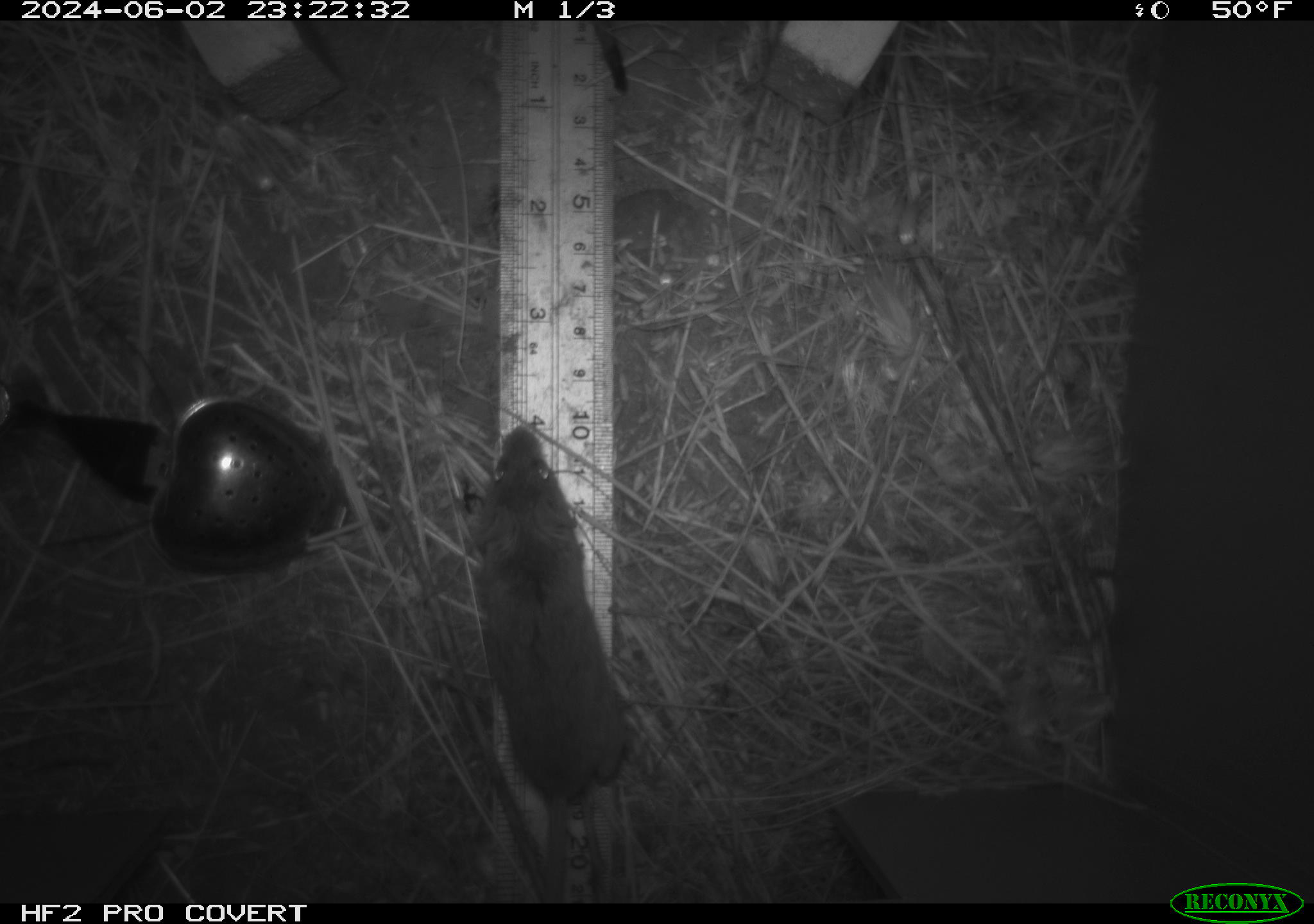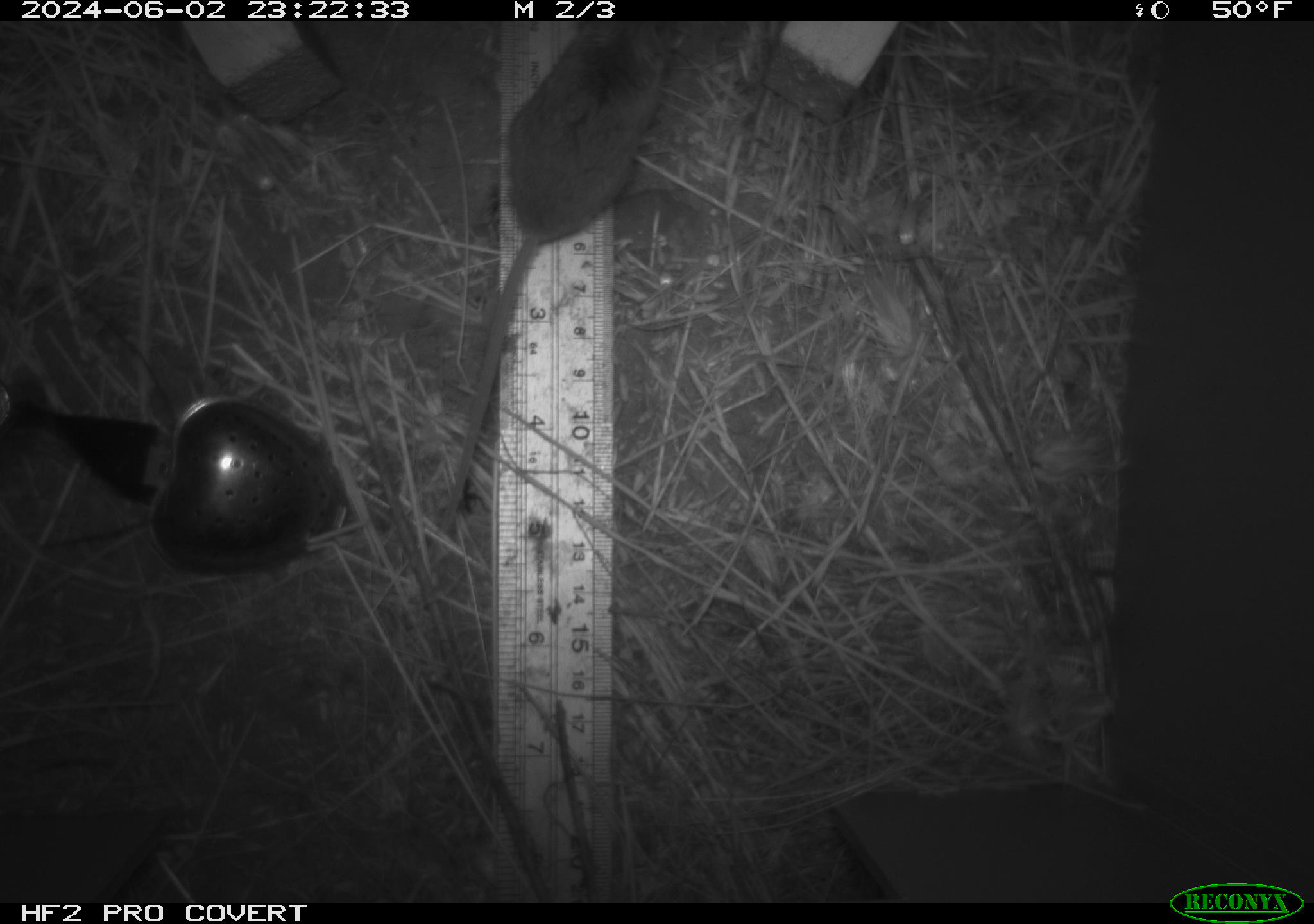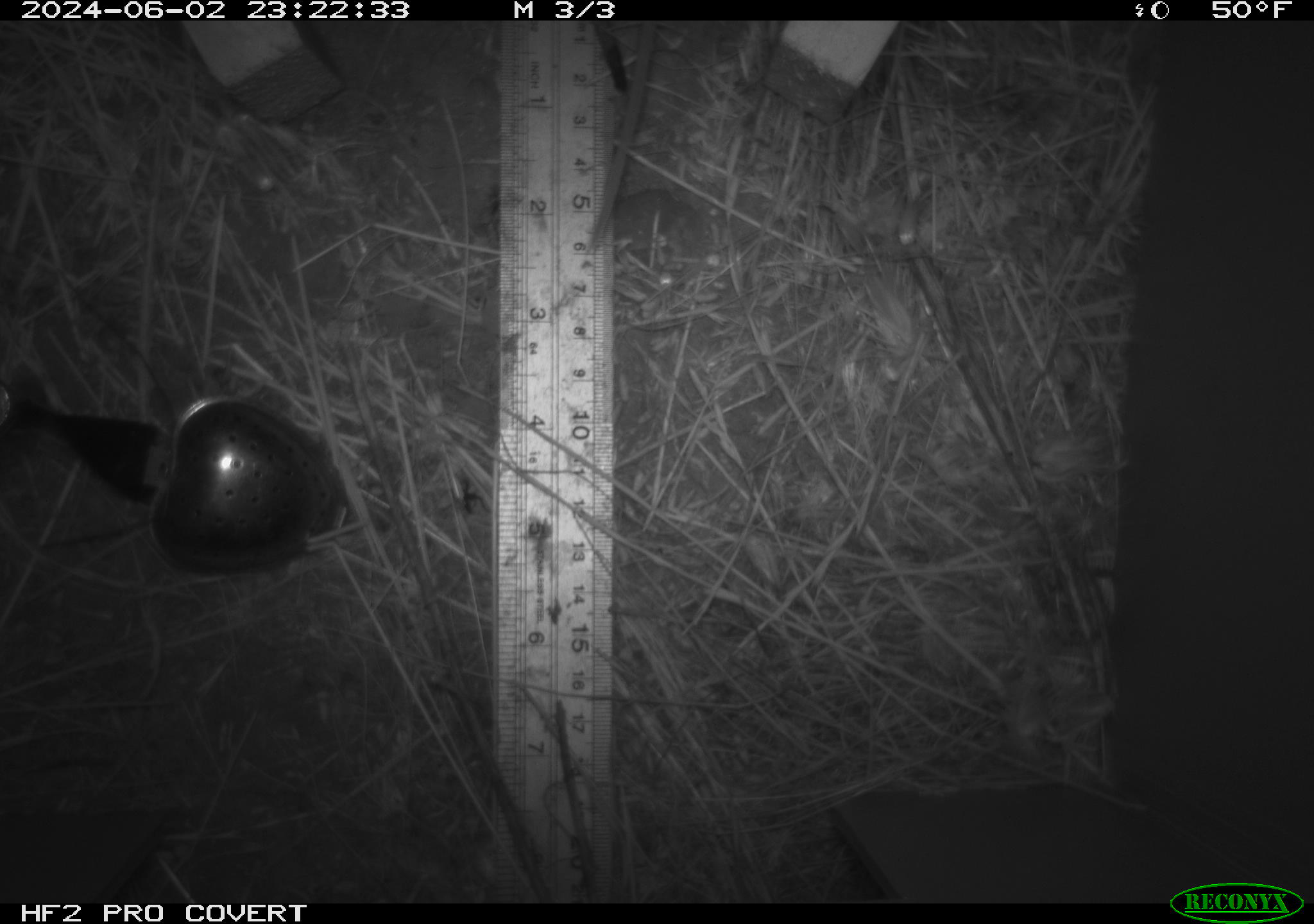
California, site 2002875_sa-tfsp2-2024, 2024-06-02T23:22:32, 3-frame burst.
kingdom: Animalia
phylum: Chordata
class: Mammalia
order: Rodentia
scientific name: Rodentia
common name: mouse species